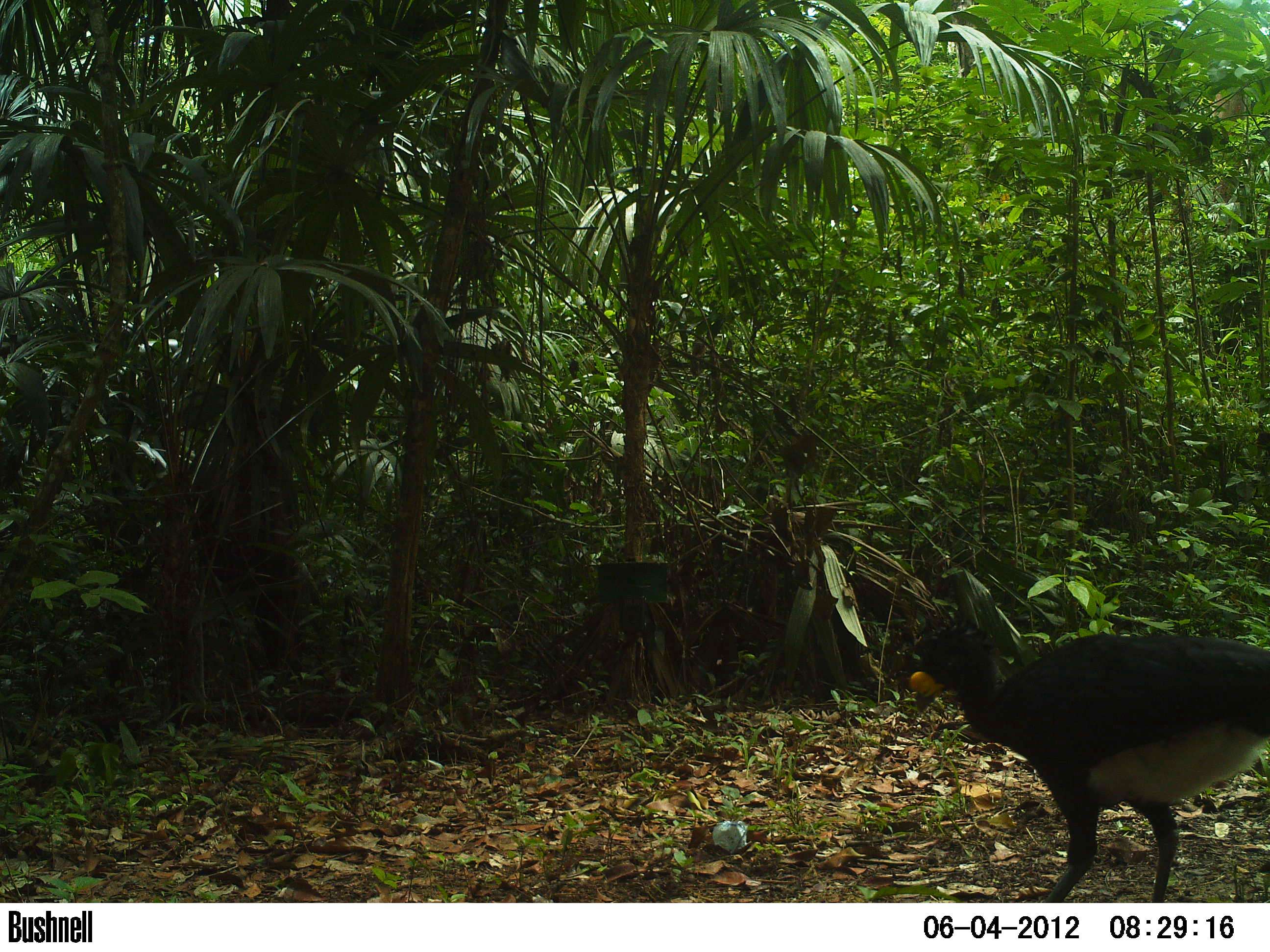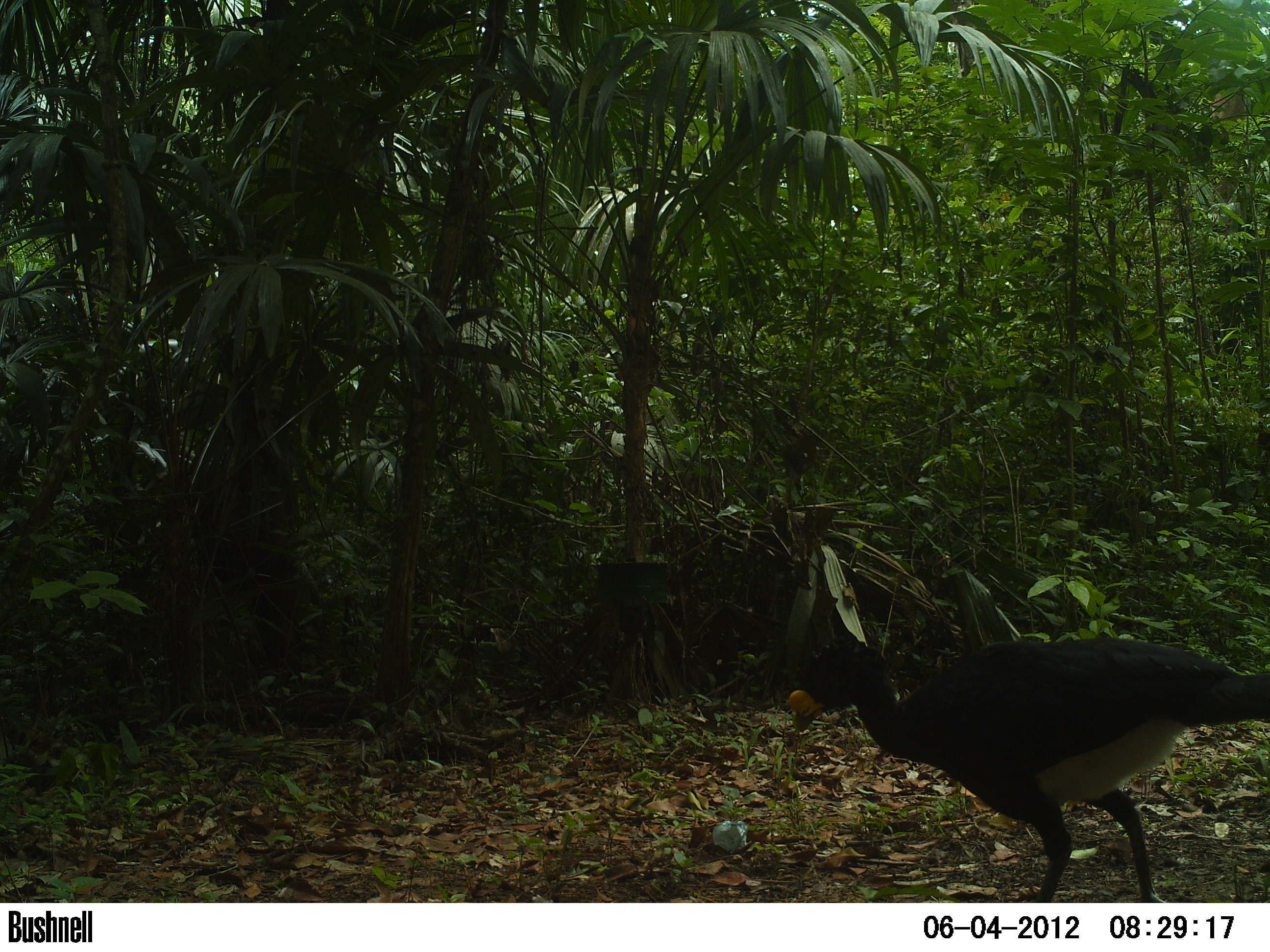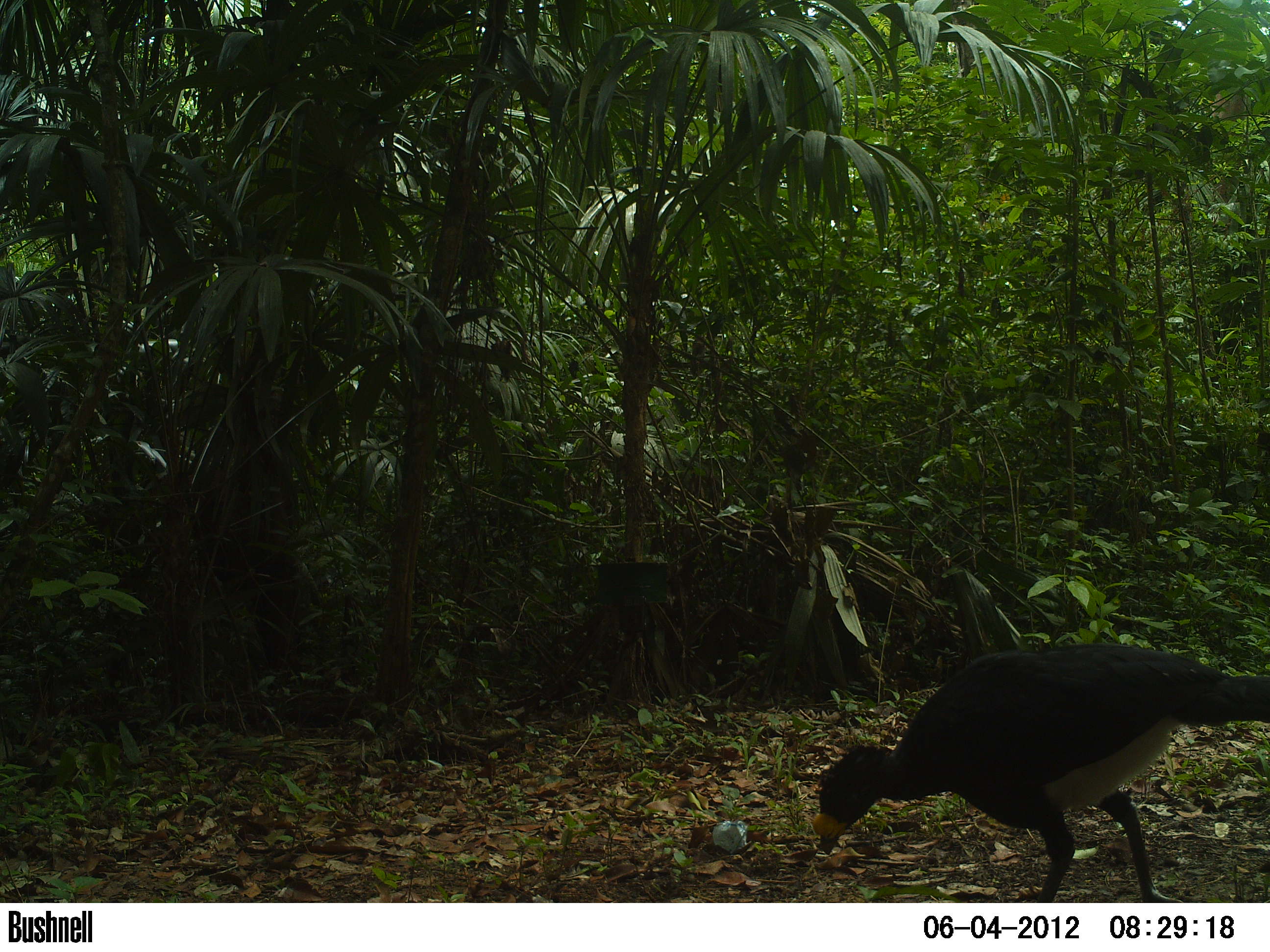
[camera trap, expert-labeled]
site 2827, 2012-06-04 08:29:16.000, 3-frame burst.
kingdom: Animalia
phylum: Chordata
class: Aves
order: Galliformes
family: Cracidae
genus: Crax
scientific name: Crax rubra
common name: great curassow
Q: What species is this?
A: Crax rubra (great curassow).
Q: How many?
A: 1.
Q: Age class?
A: Adult.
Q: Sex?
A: Male.